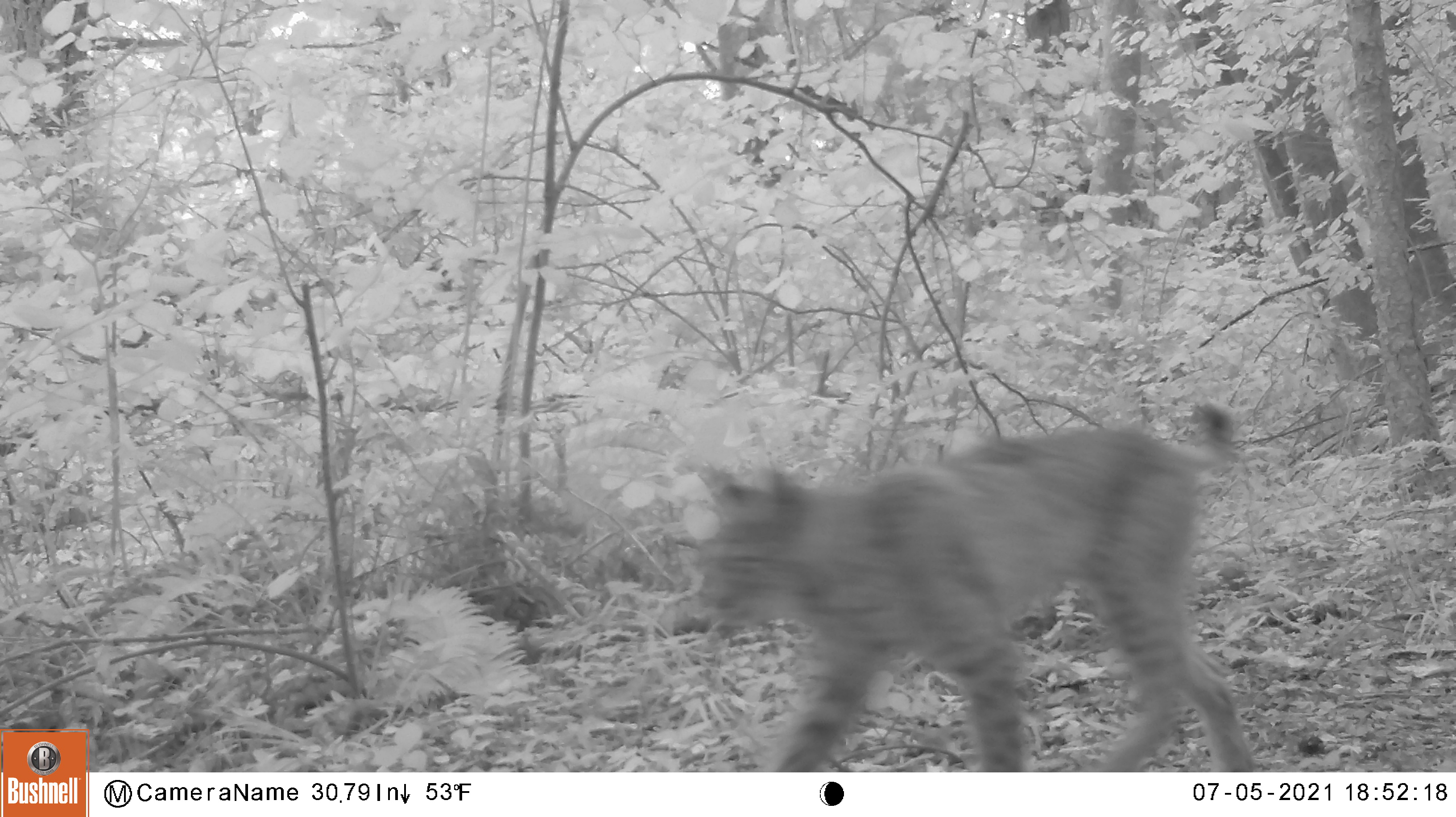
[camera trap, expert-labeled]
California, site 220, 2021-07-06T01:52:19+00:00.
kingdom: Animalia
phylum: Chordata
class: Mammalia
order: Carnivora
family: Felidae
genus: Lynx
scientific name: Lynx rufus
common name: bobcat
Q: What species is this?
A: Bobcat (Lynx rufus).